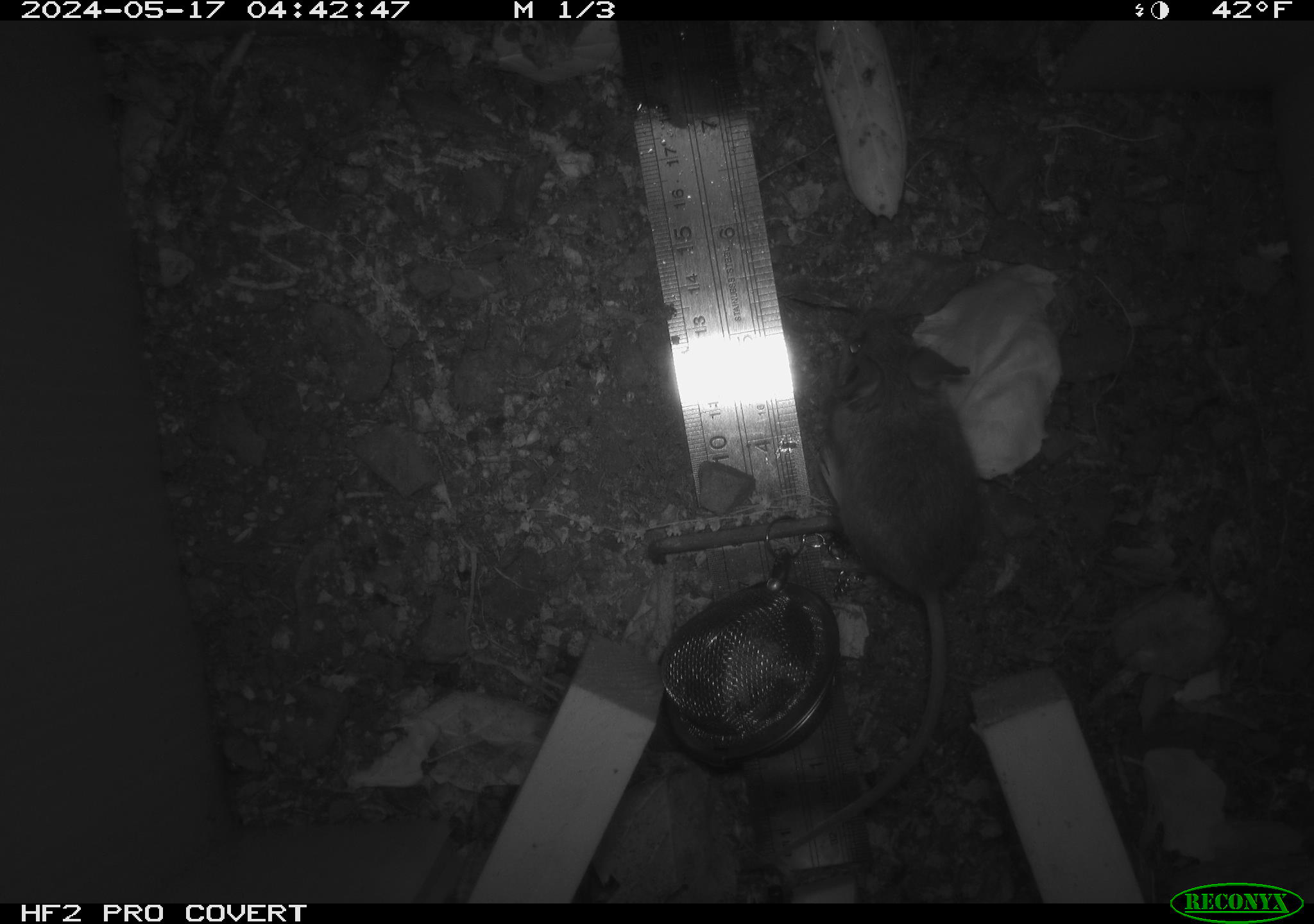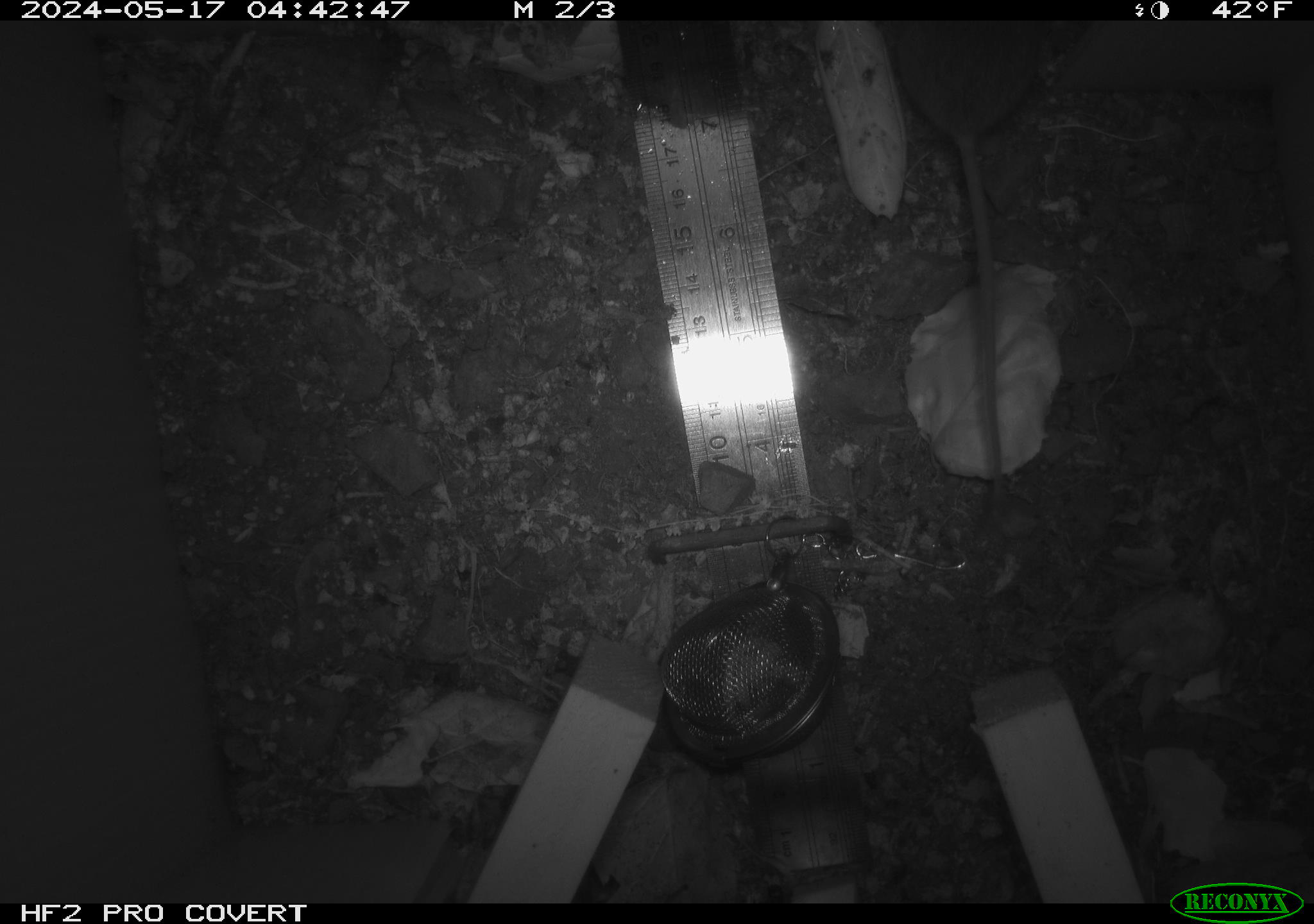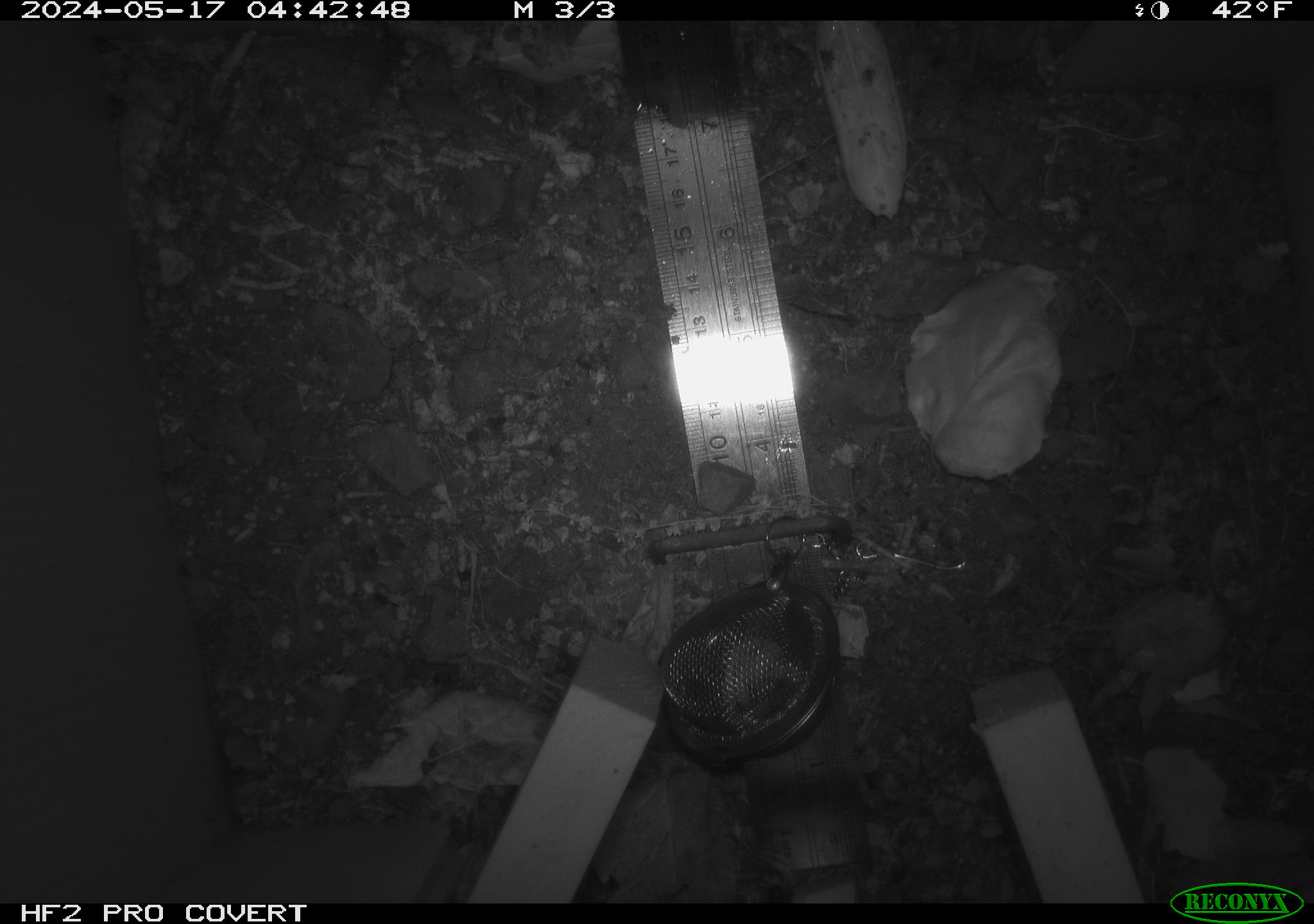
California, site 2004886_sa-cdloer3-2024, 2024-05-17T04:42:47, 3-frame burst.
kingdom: Animalia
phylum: Chordata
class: Mammalia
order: Rodentia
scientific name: Rodentia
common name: mouse species